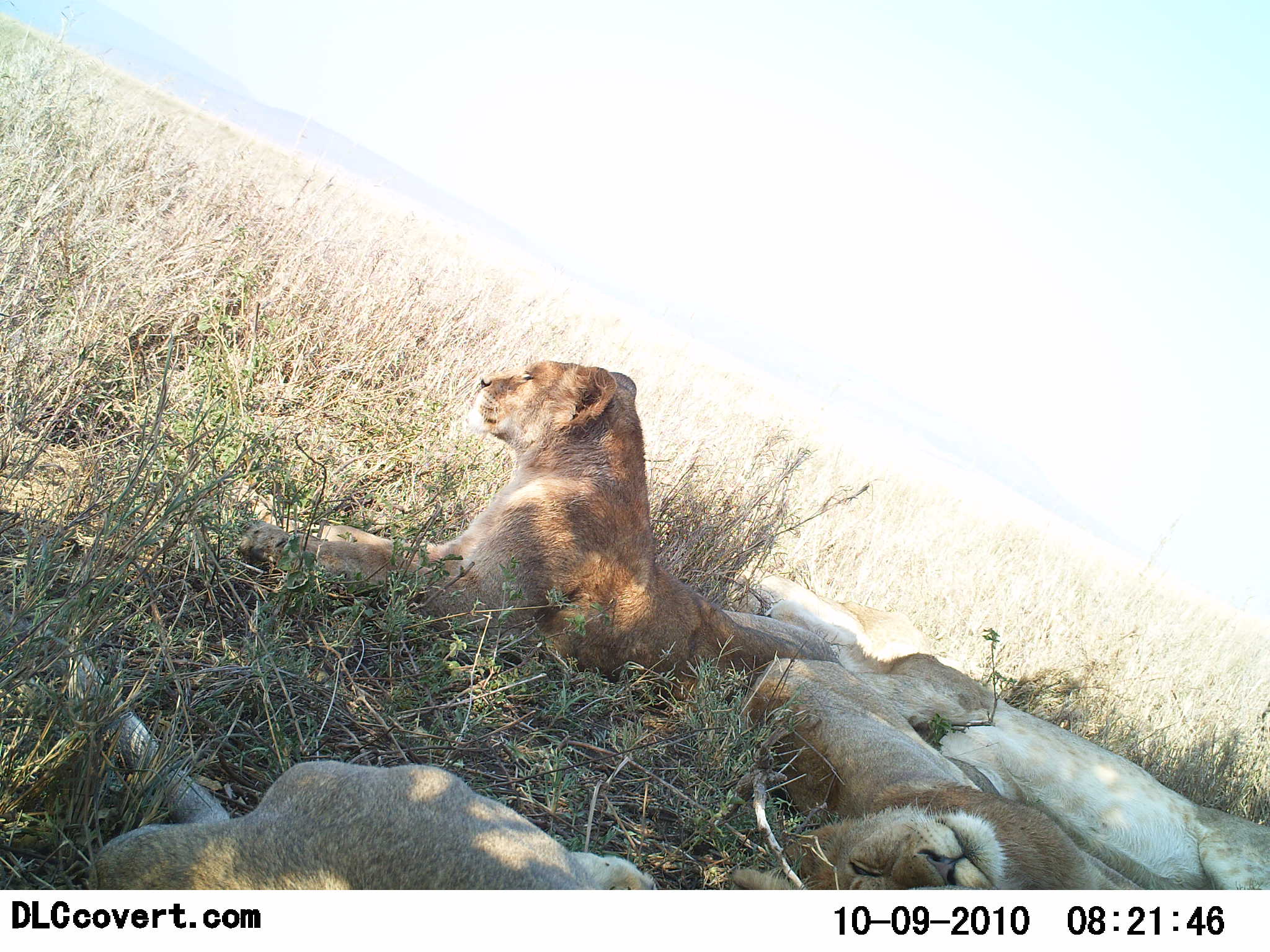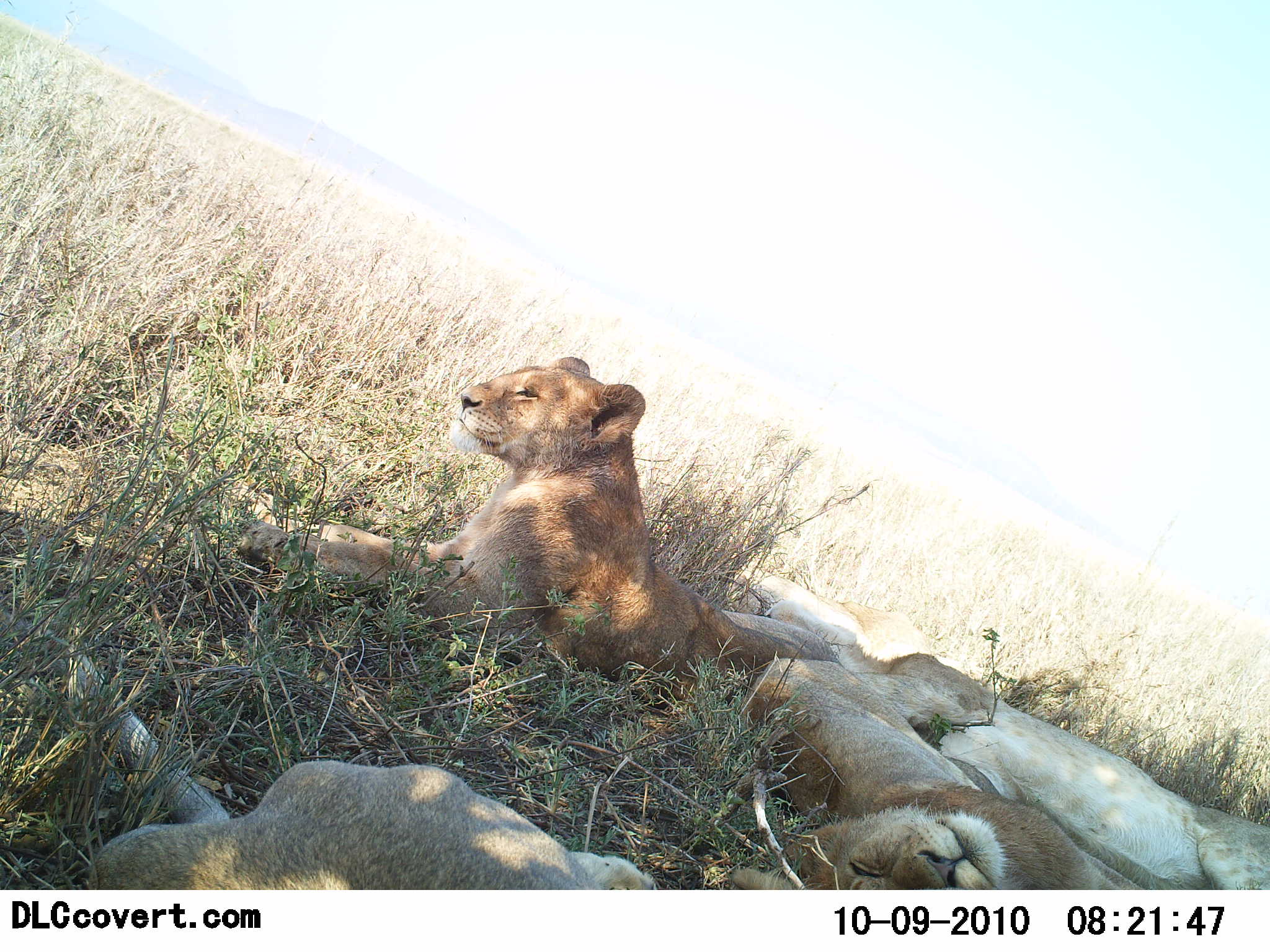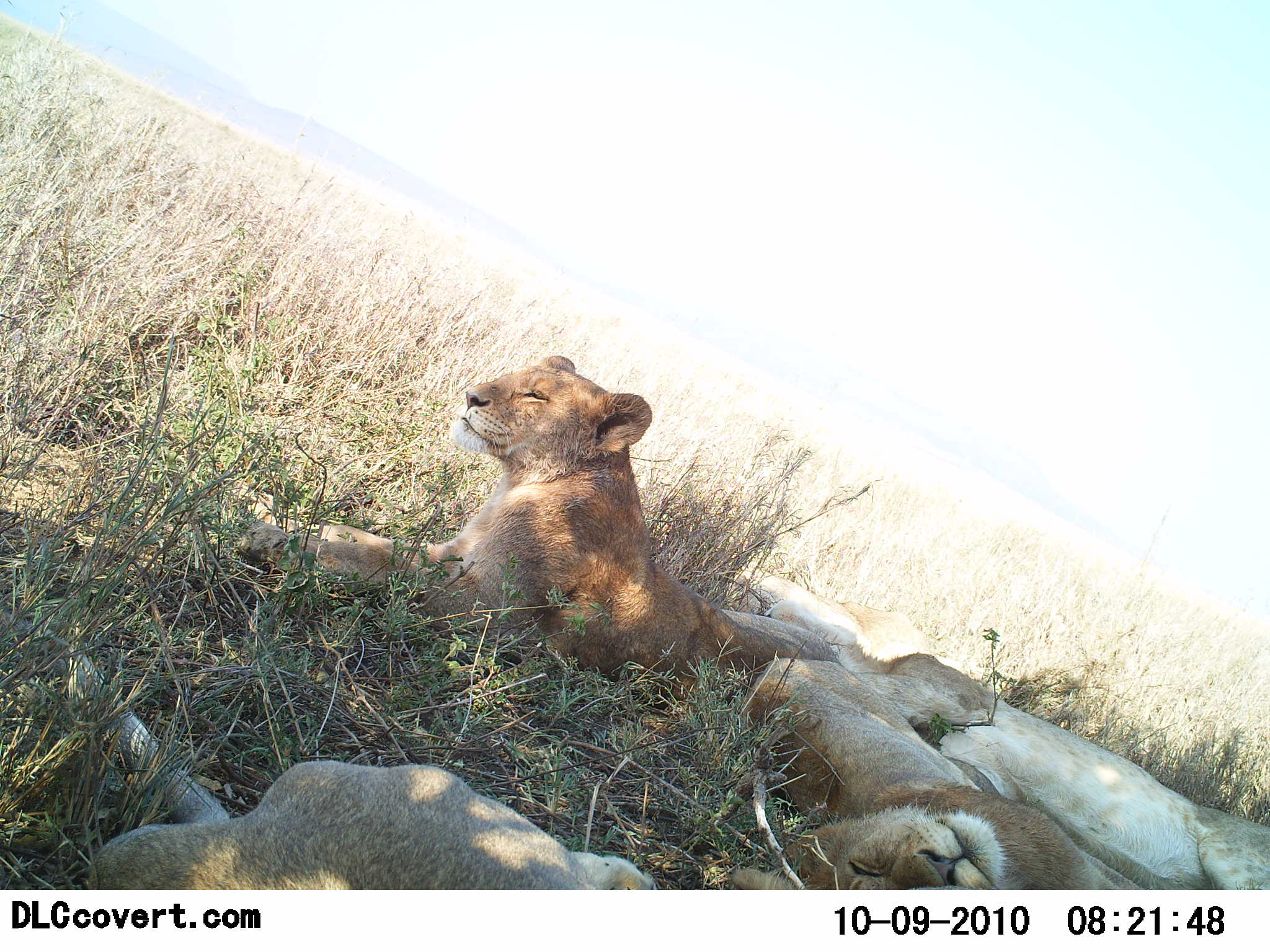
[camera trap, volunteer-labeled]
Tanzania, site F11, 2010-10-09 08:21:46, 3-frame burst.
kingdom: Animalia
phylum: Chordata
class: Mammalia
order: Carnivora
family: Felidae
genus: Panthera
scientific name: Panthera leo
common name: lion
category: lionfemale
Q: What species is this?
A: Lionfemale (lion) (Panthera leo).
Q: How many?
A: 4.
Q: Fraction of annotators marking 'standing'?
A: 0%.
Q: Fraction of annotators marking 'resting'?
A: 100%.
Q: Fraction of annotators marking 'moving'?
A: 0%.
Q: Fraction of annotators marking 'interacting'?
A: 0%.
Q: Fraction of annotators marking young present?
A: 14%.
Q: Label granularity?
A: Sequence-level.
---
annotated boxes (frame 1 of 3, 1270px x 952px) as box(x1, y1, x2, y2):
animal: box(239, 354, 868, 710); box(66, 655, 666, 891); box(893, 647, 1270, 888); box(736, 652, 1098, 888); box(723, 558, 929, 667)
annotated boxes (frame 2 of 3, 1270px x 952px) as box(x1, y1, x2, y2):
animal: box(233, 355, 848, 703); box(71, 645, 663, 891); box(730, 652, 1146, 891); box(871, 645, 1270, 890); box(723, 564, 941, 682)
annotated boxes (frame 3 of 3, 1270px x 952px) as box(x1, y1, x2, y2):
animal: box(236, 353, 843, 711); box(0, 627, 657, 891); box(730, 654, 1088, 890); box(938, 688, 1270, 890); box(720, 562, 999, 731)